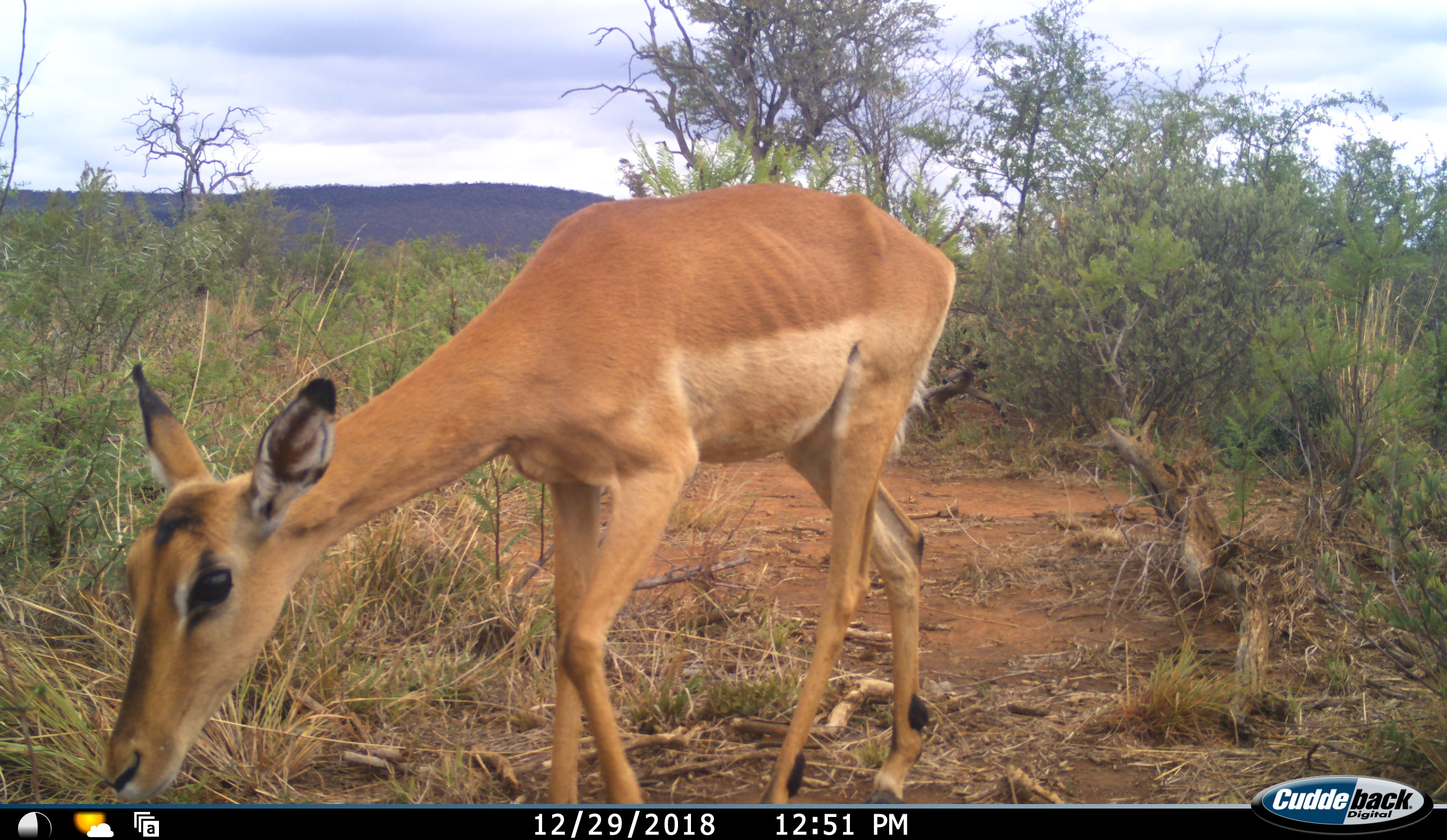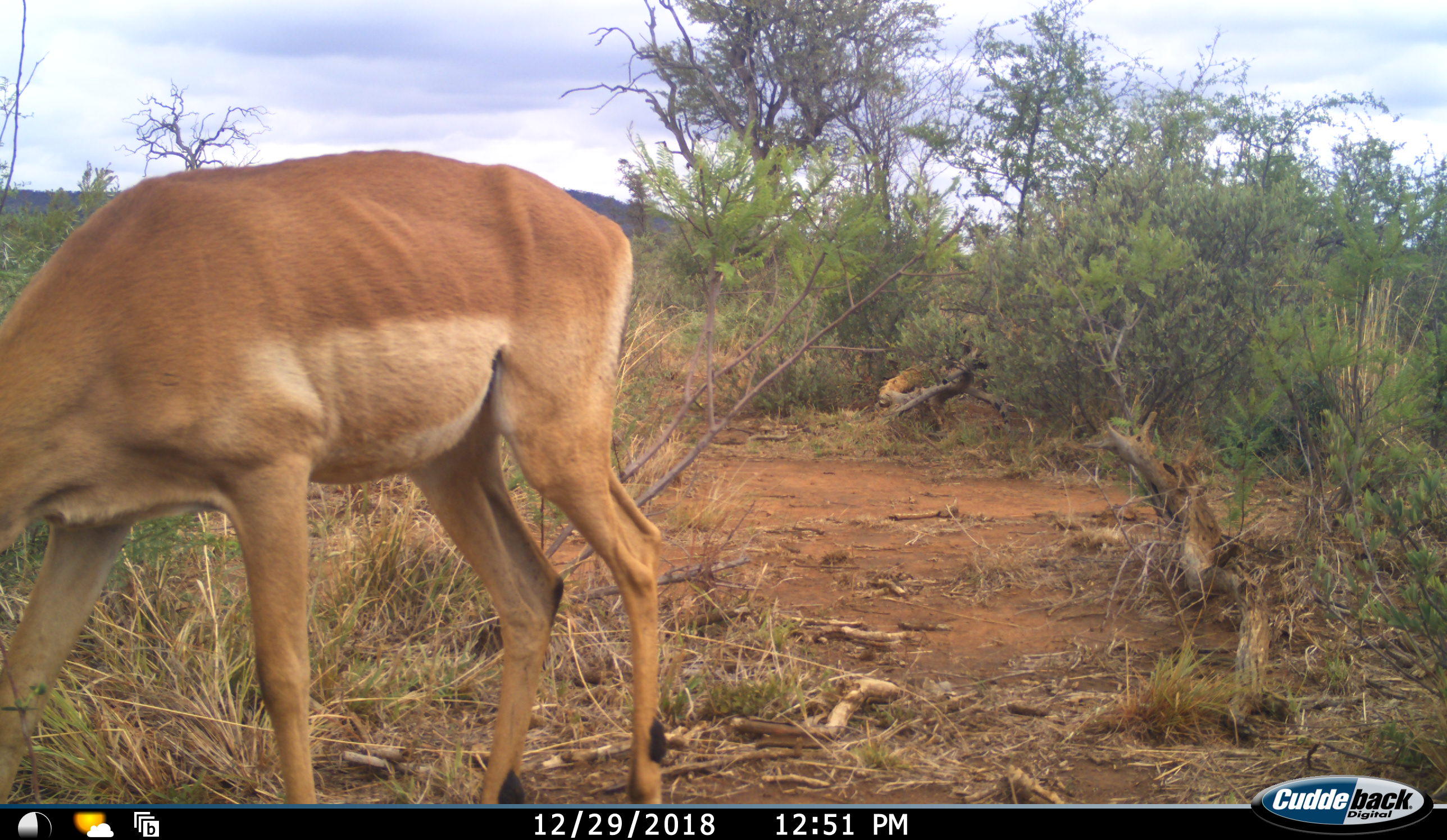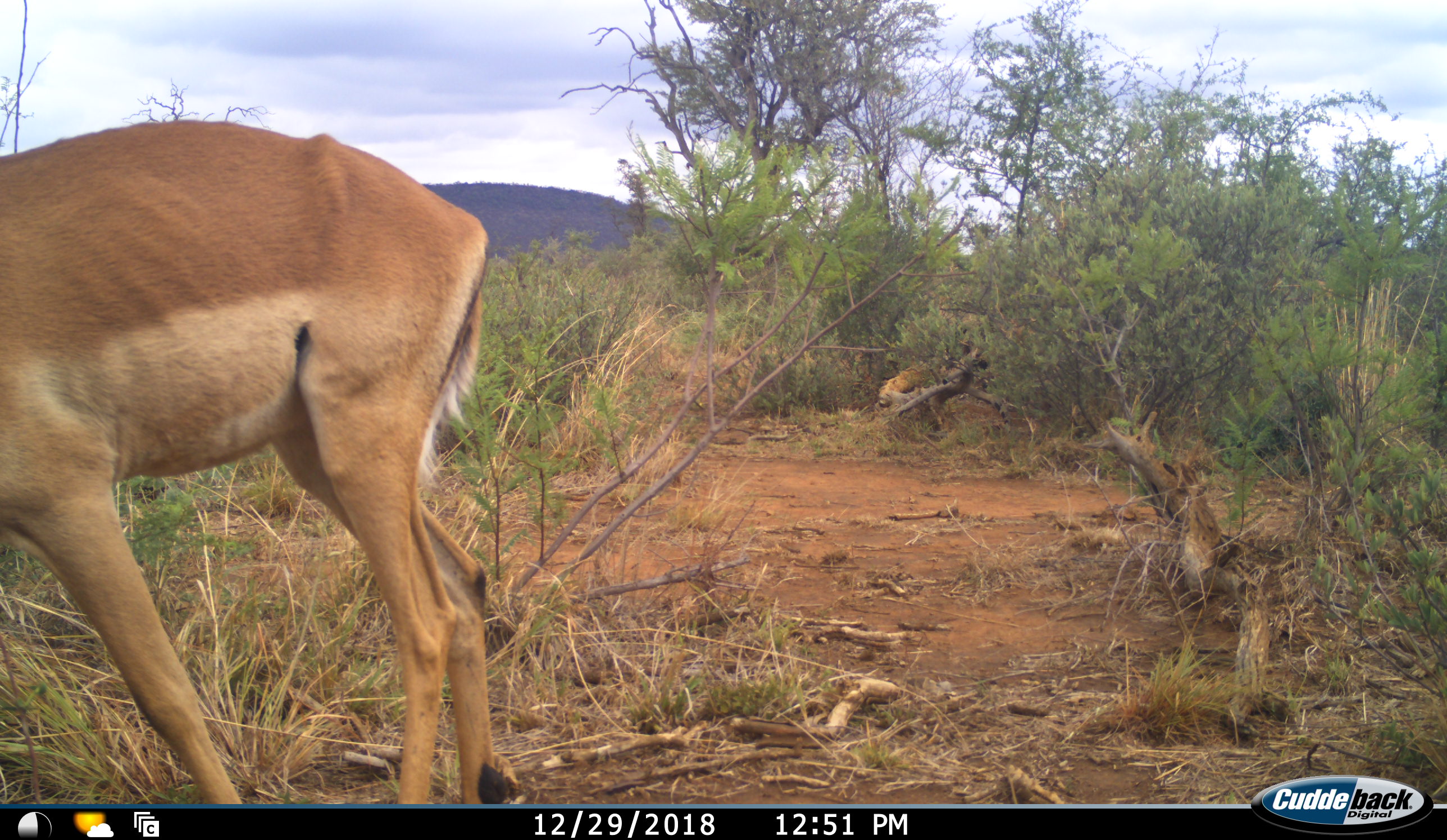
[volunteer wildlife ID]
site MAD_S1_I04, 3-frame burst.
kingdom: Animalia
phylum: Chordata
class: Mammalia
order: Artiodactyla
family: Bovidae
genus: Aepyceros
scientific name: Aepyceros melampus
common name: impala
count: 1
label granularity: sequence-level